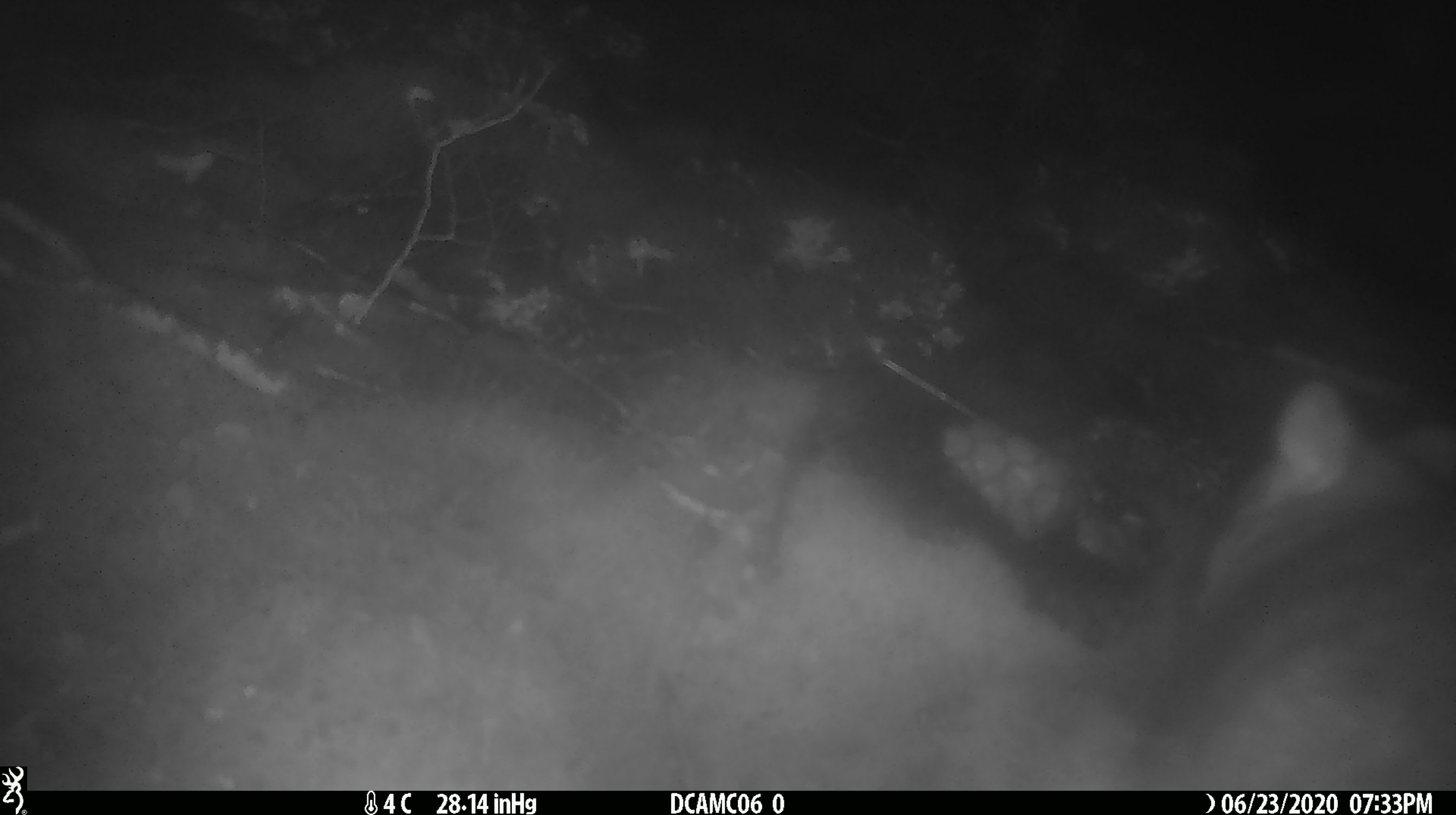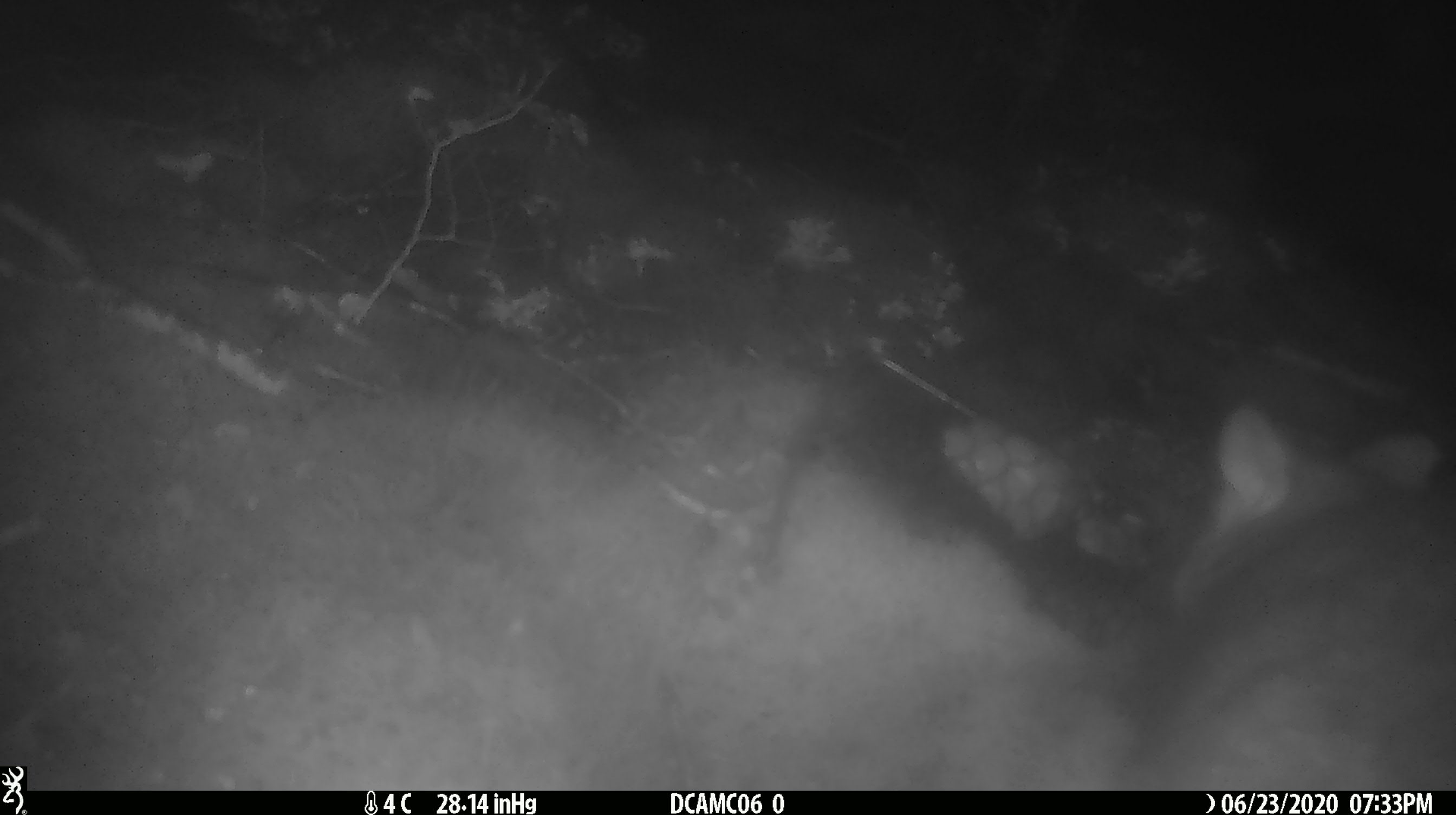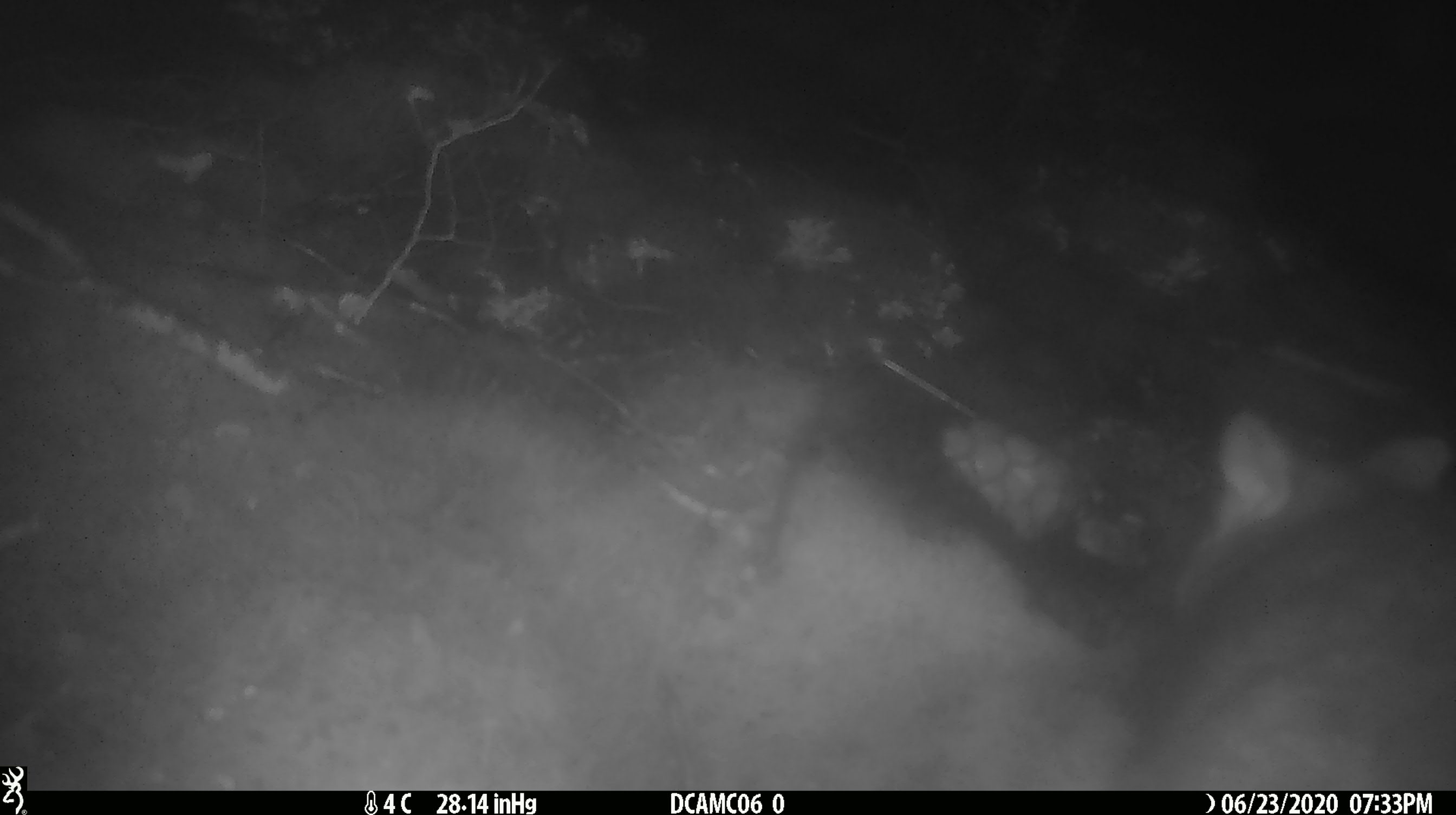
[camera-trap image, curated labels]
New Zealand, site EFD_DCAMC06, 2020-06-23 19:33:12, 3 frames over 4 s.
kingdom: Animalia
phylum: Chordata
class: Mammalia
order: Diprotodontia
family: Phalangeridae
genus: Trichosurus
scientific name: Trichosurus vulpecula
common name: common brushtail possum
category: possum